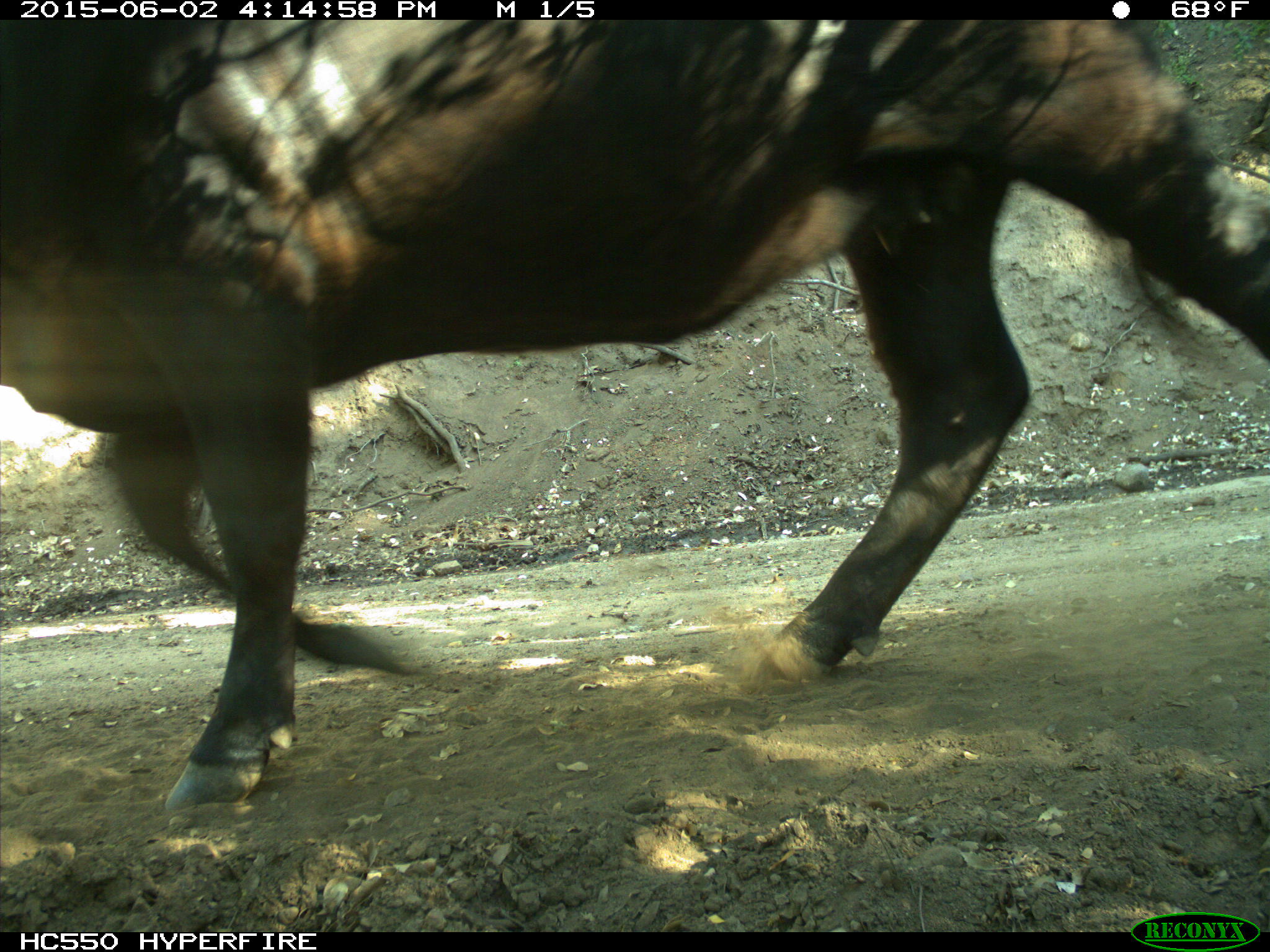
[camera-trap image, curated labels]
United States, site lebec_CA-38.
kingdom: Animalia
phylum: Chordata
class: Mammalia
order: Artiodactyla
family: Bovidae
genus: Bos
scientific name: Bos taurus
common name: domestic cow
Bos taurus (domestic cow).